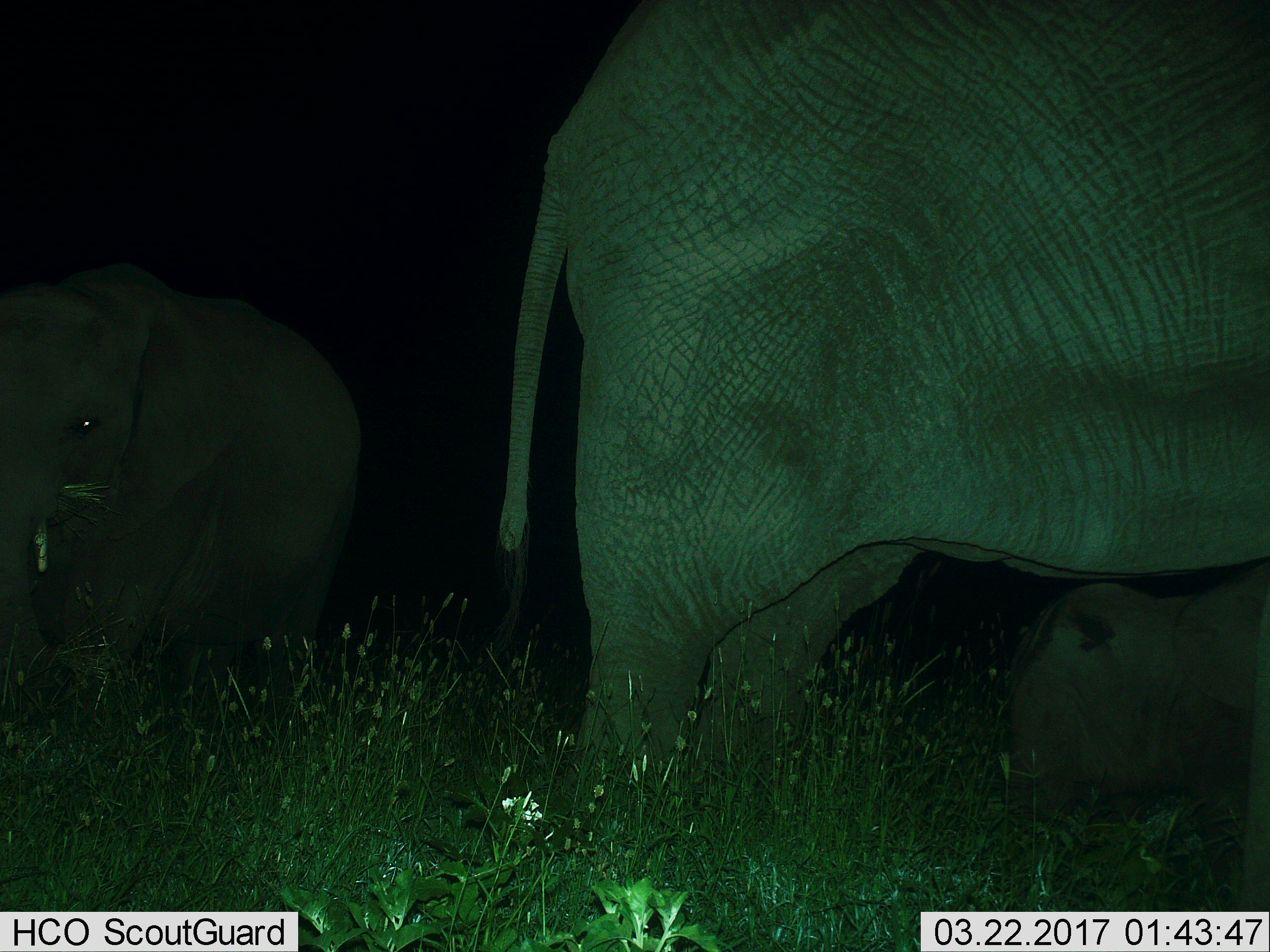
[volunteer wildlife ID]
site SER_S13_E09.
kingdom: Animalia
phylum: Chordata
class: Mammalia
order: Proboscidea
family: Elephantidae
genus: Loxodonta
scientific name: Loxodonta africana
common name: african bush elephant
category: elephant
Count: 3.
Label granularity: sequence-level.